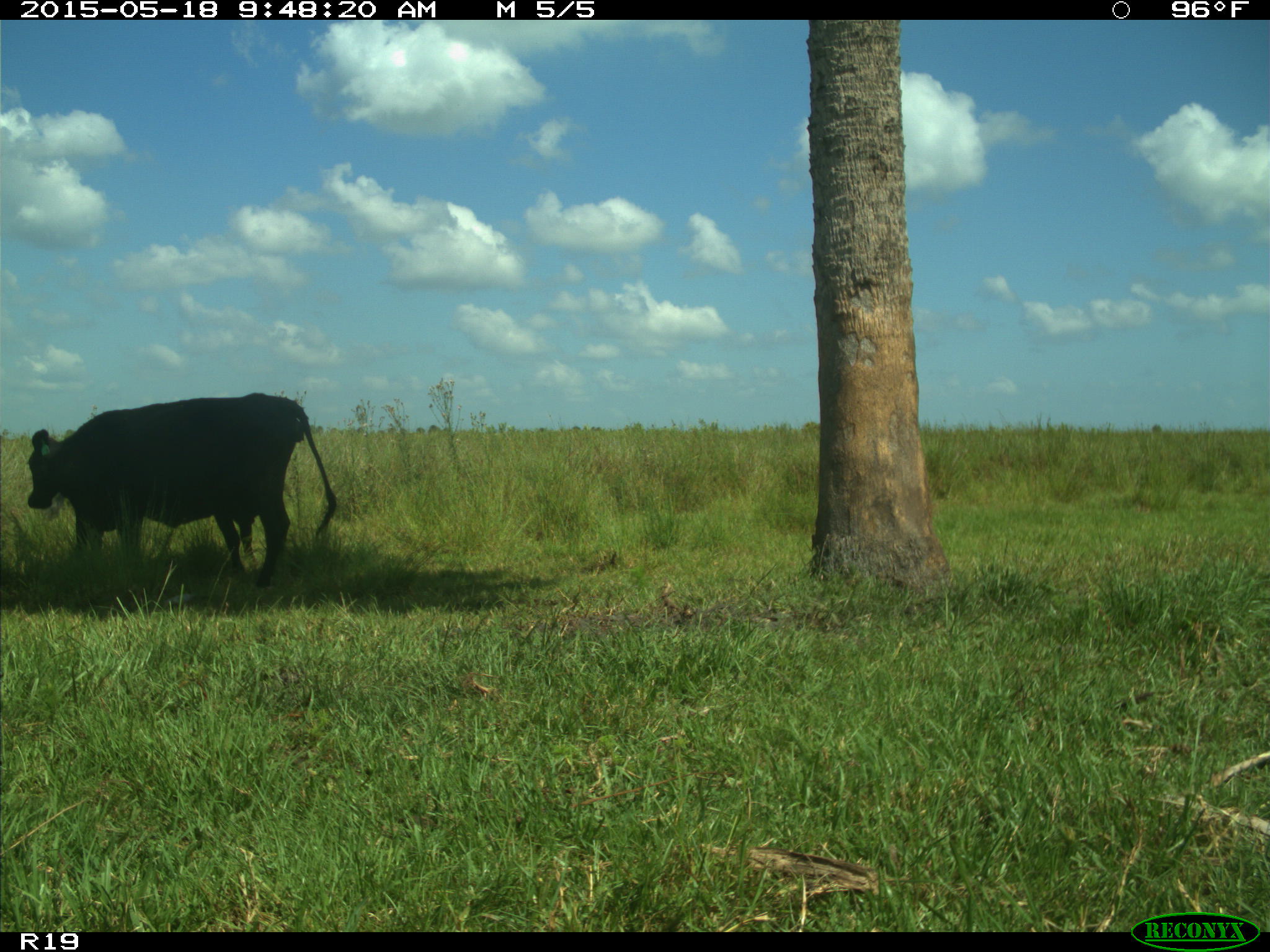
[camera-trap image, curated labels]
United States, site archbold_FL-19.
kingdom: Animalia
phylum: Chordata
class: Mammalia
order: Artiodactyla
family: Bovidae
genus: Bos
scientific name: Bos taurus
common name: domestic cow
Bos taurus (domestic cow).